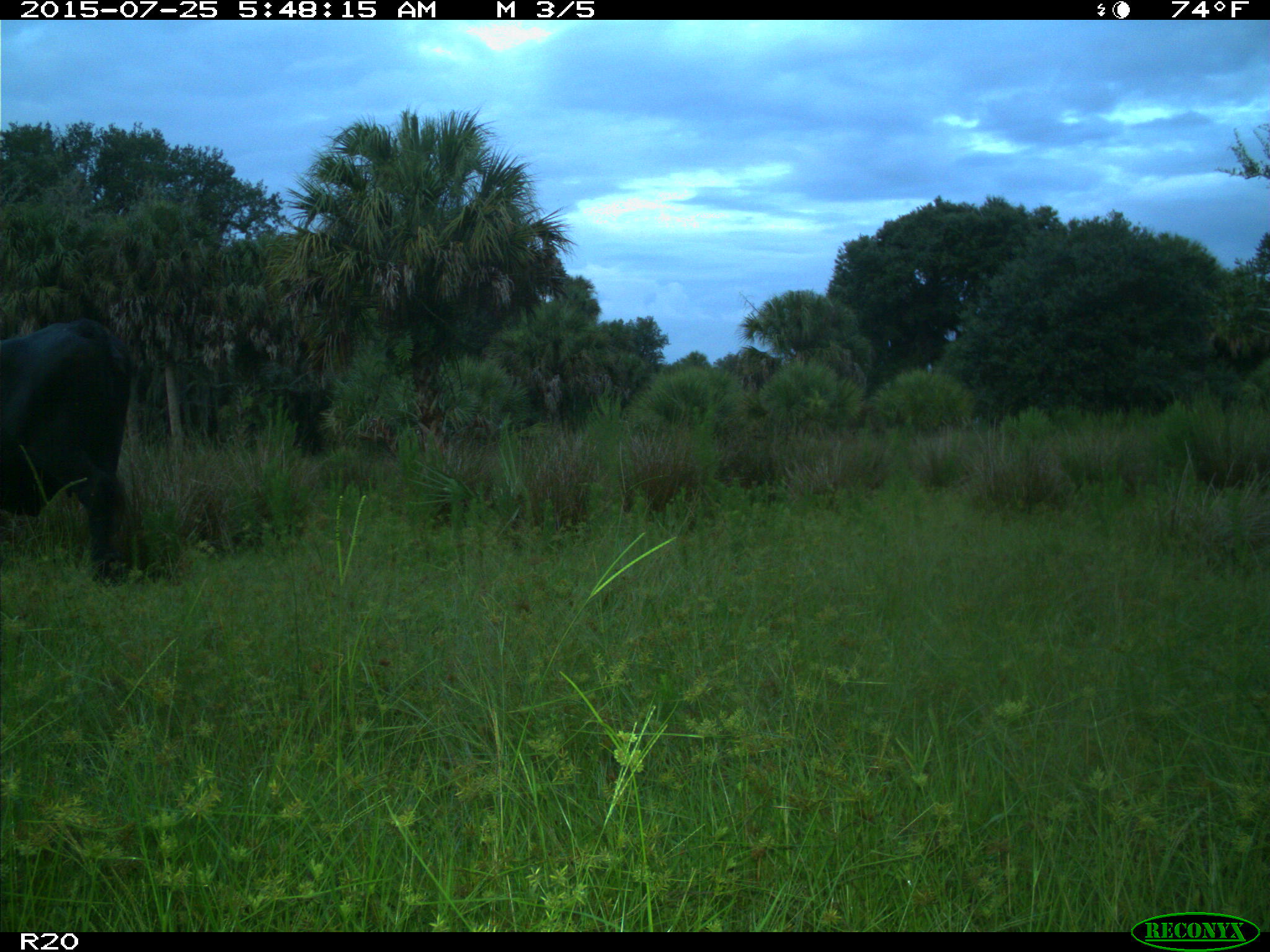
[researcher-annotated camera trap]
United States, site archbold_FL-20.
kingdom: Animalia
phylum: Chordata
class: Mammalia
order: Artiodactyla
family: Bovidae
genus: Bos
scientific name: Bos taurus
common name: domestic cow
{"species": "Bos taurus (domestic cow)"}